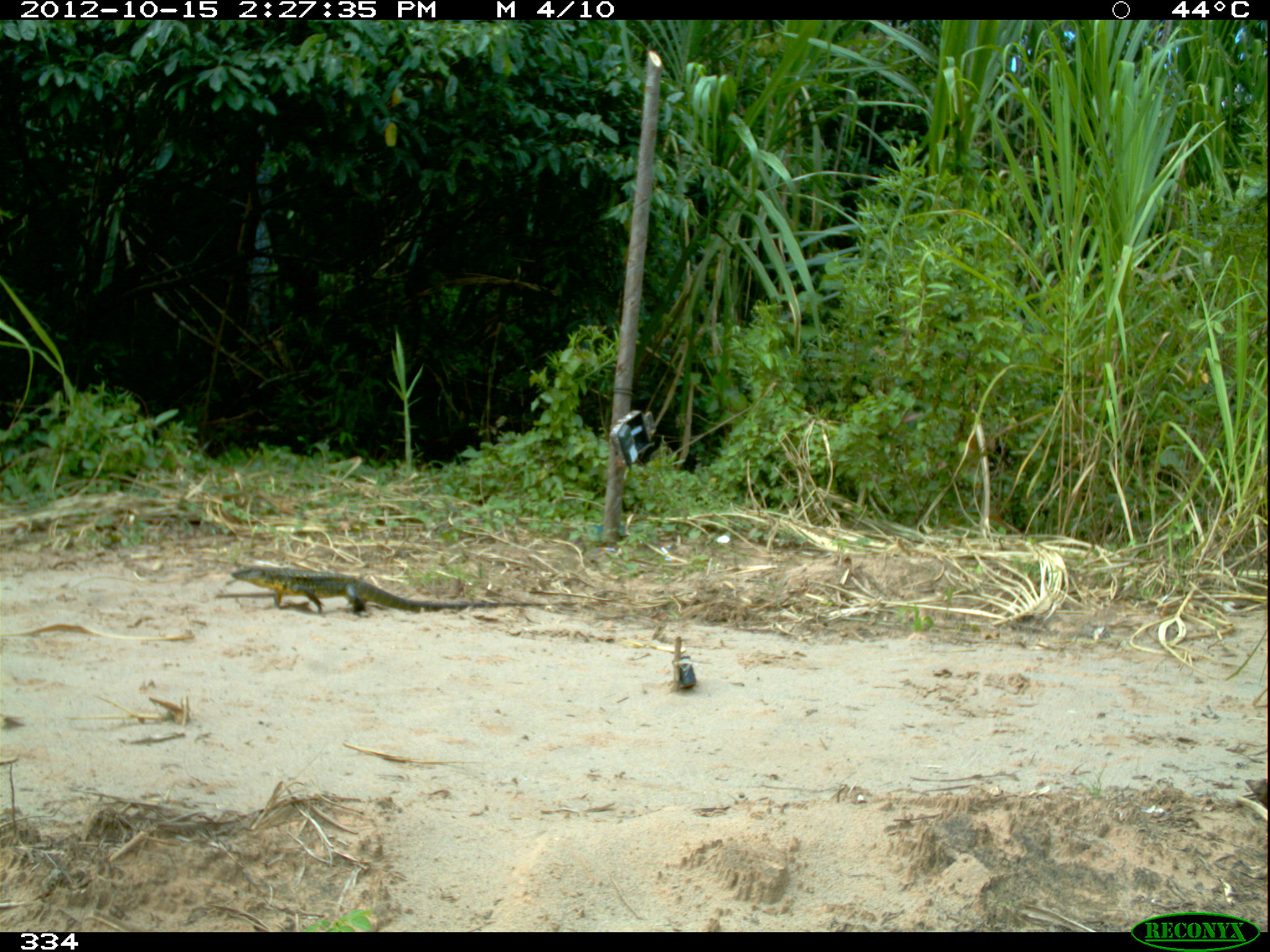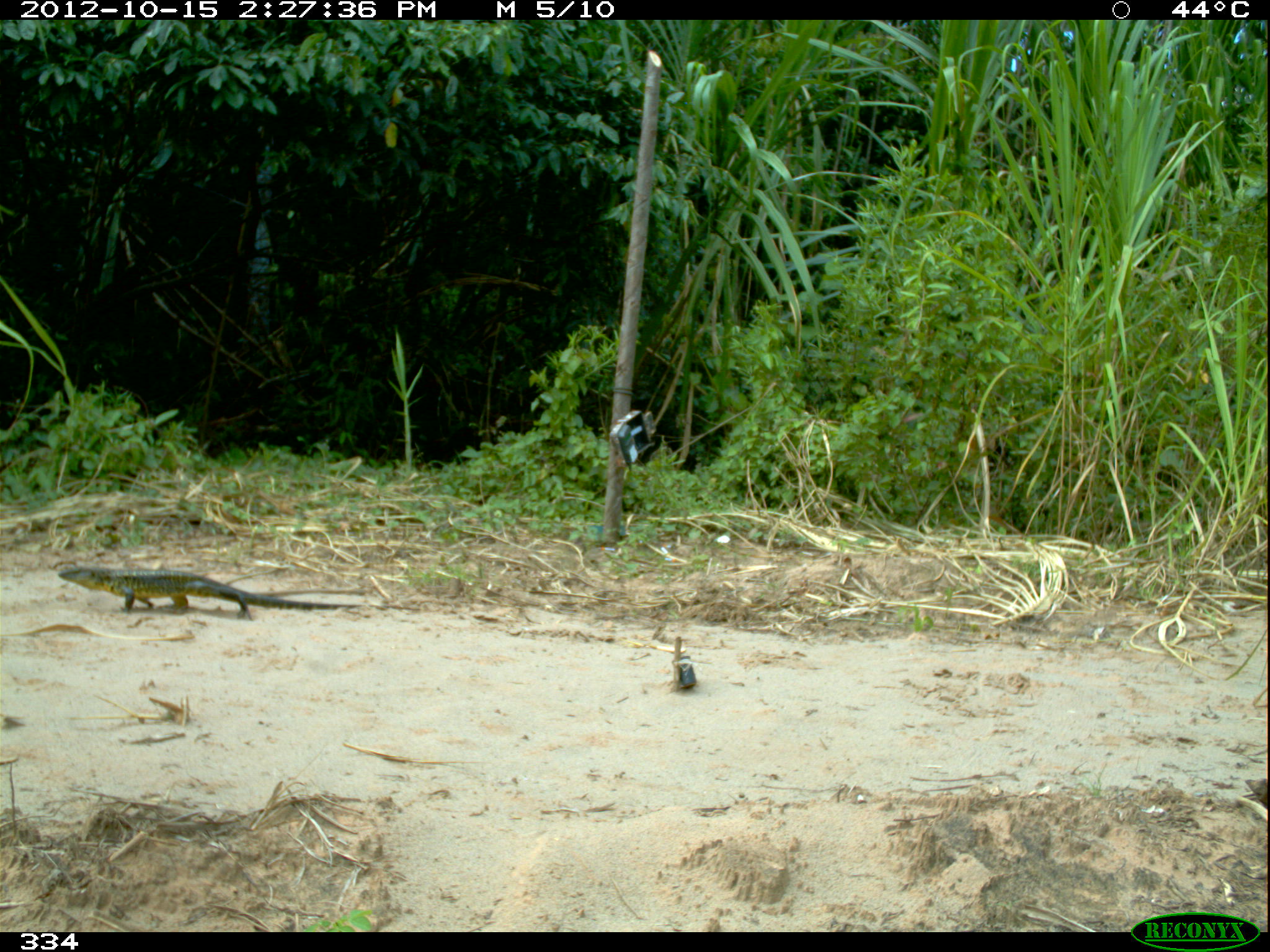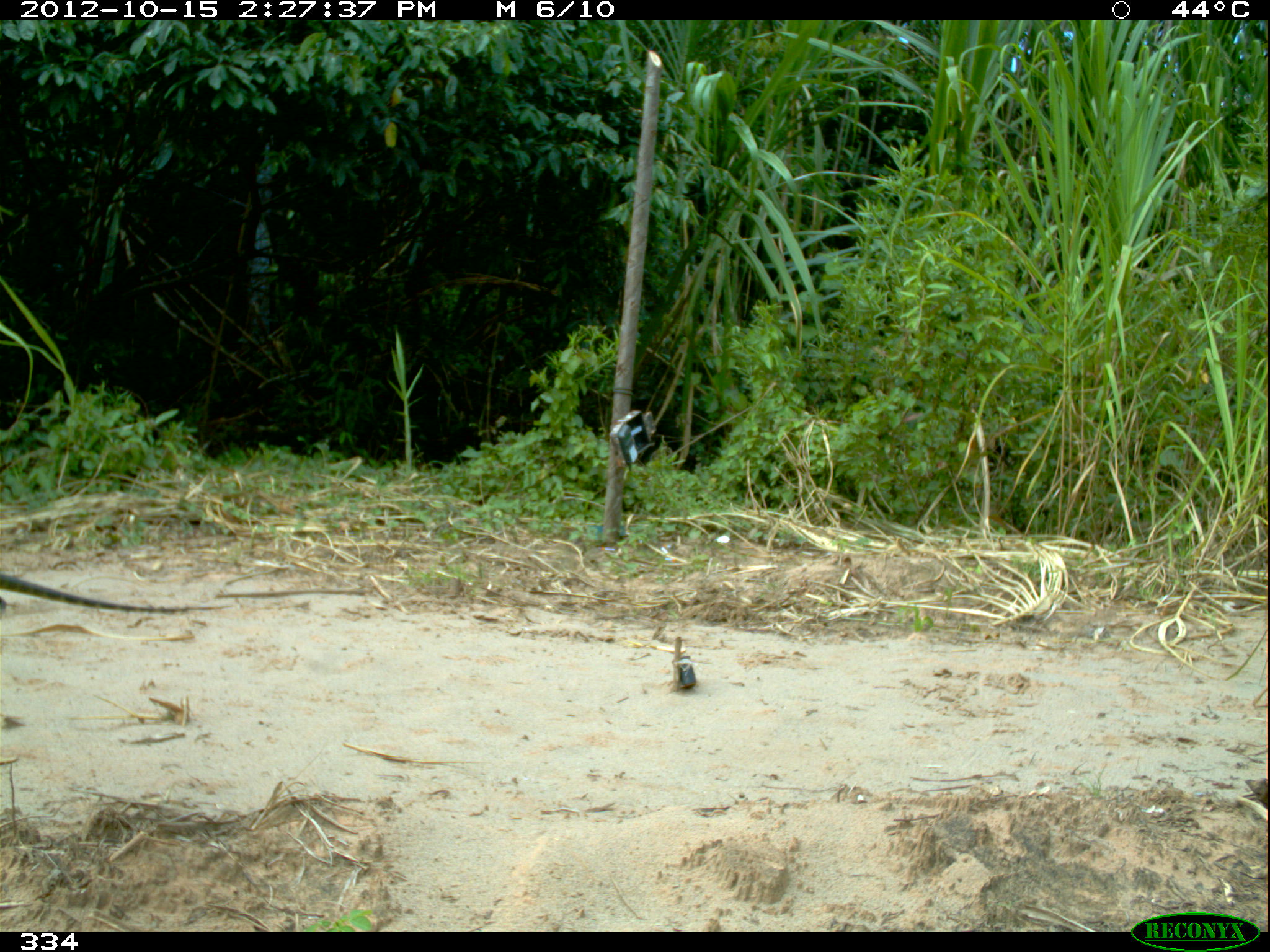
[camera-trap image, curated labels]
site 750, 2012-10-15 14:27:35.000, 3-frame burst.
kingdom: Animalia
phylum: Chordata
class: Reptilia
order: Squamata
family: Teiidae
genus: Tupinambis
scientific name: Tupinambis teguixin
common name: gold tegu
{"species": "Tupinambis teguixin (gold tegu)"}